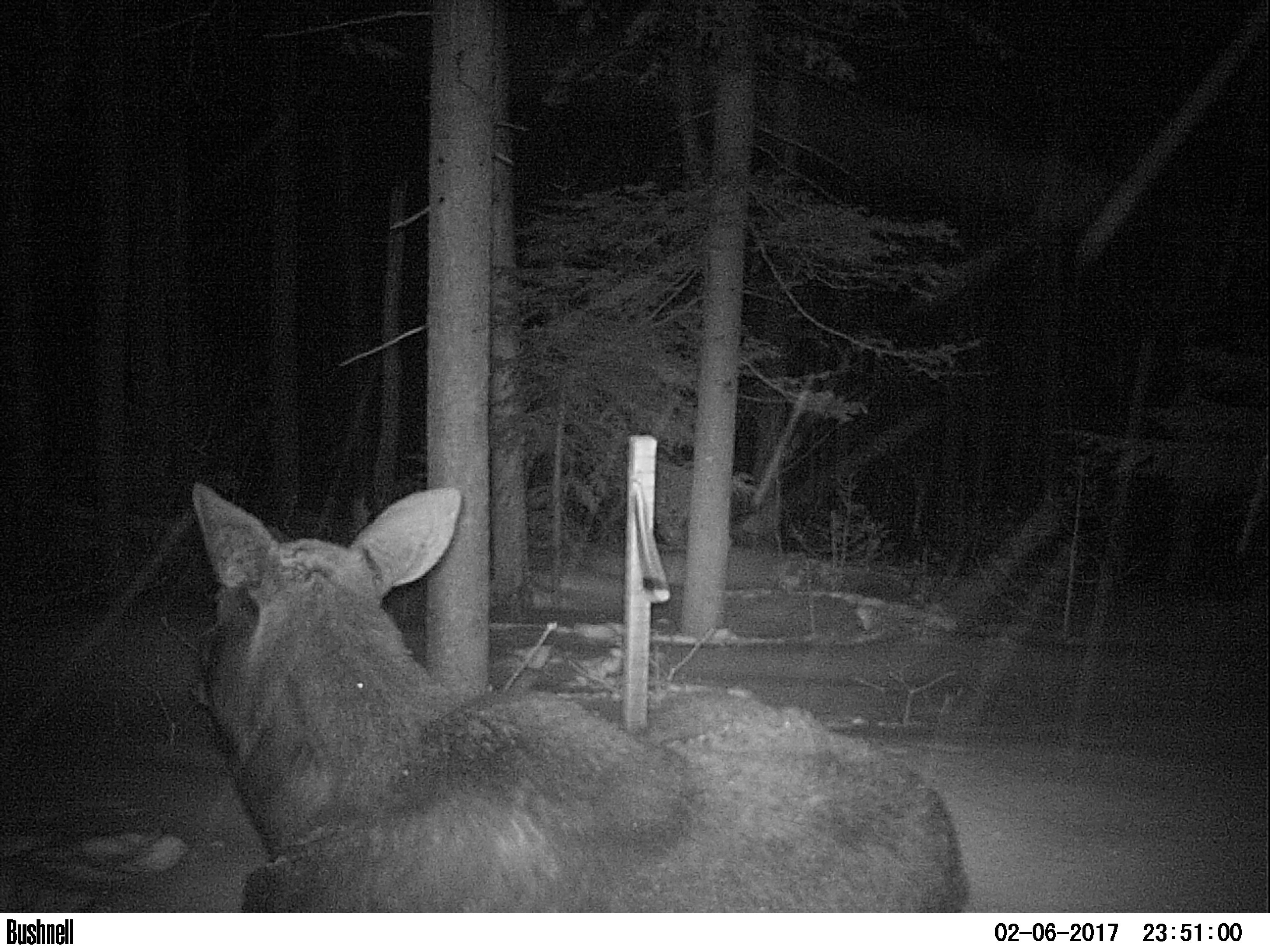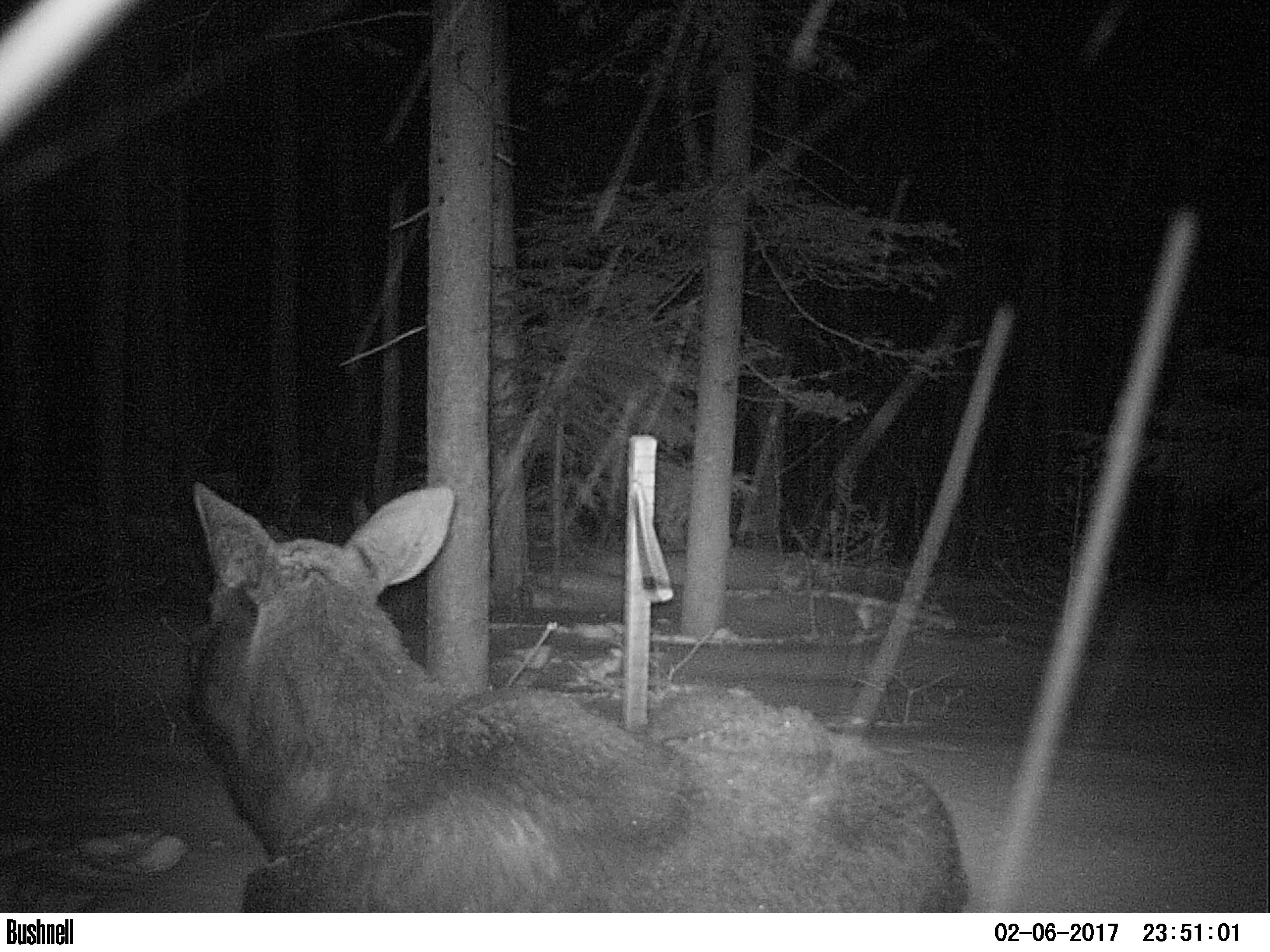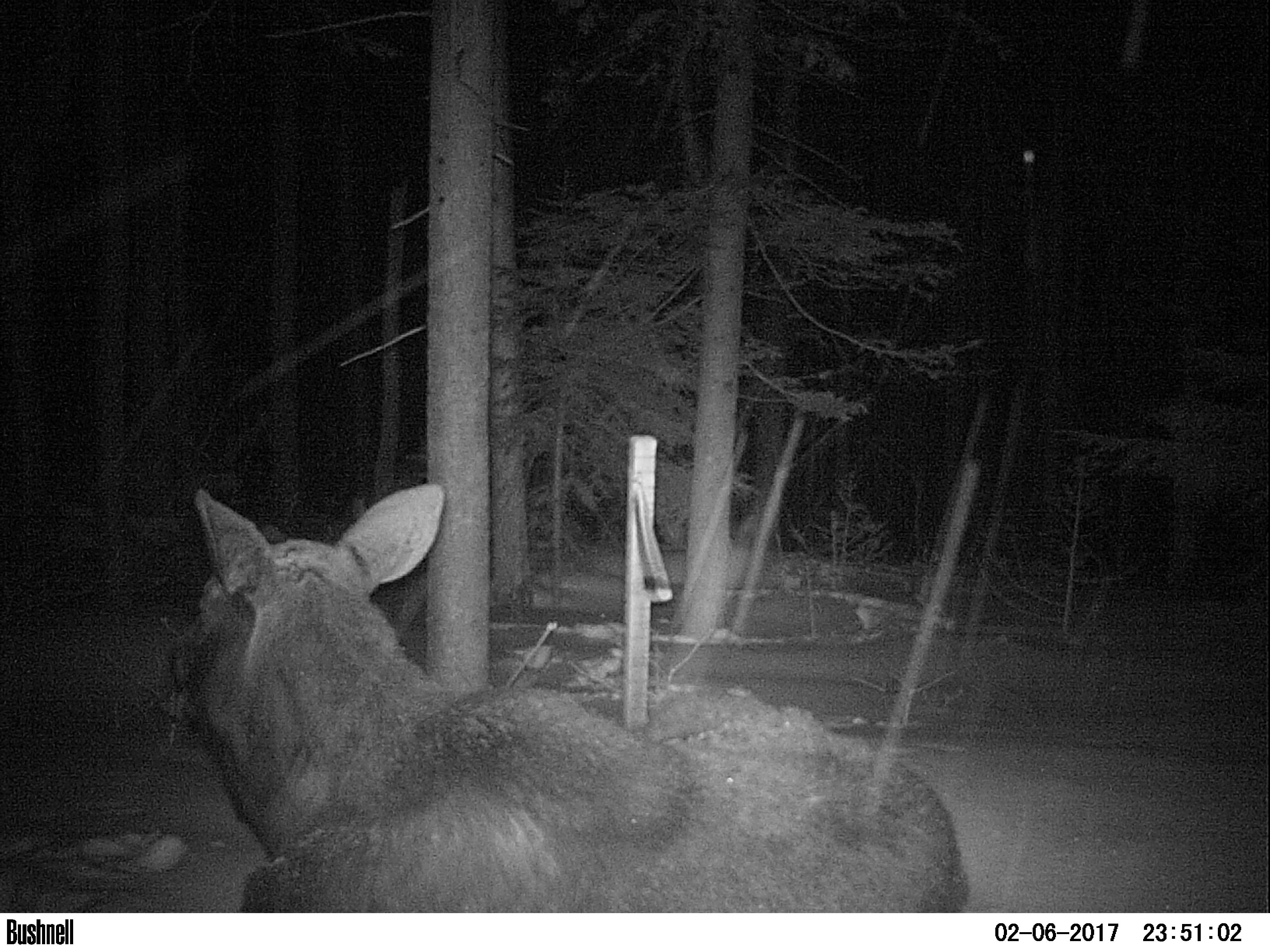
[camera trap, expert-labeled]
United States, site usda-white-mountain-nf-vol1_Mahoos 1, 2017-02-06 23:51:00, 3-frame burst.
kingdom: Animalia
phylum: Chordata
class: Mammalia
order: Artiodactyla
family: Cervidae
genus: Alces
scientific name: Alces alces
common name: moose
Moose (Alces alces).